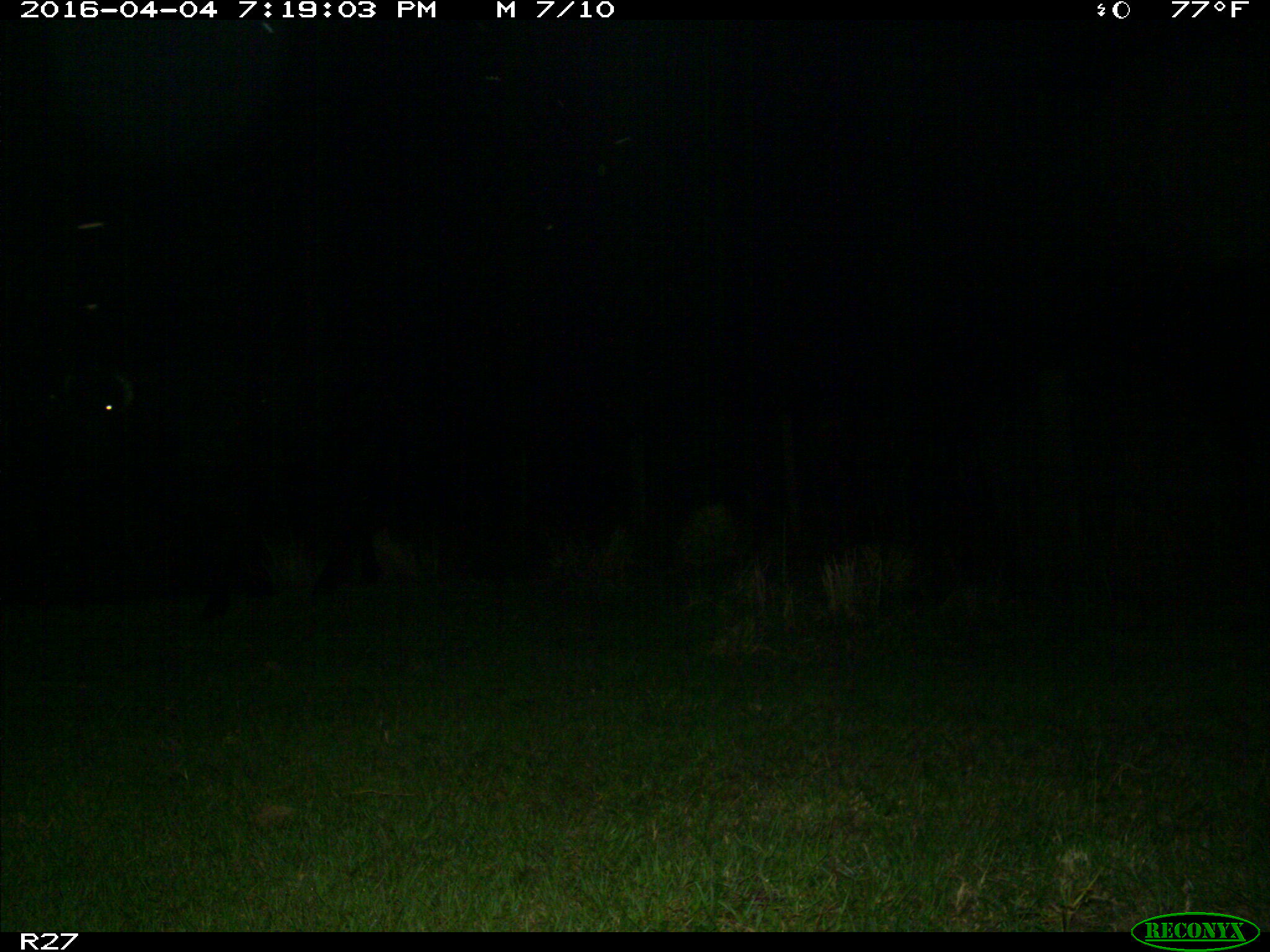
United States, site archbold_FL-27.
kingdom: Animalia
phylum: Chordata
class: Mammalia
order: Artiodactyla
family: Bovidae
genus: Bos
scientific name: Bos taurus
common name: domestic cow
Bos taurus (domestic cow).